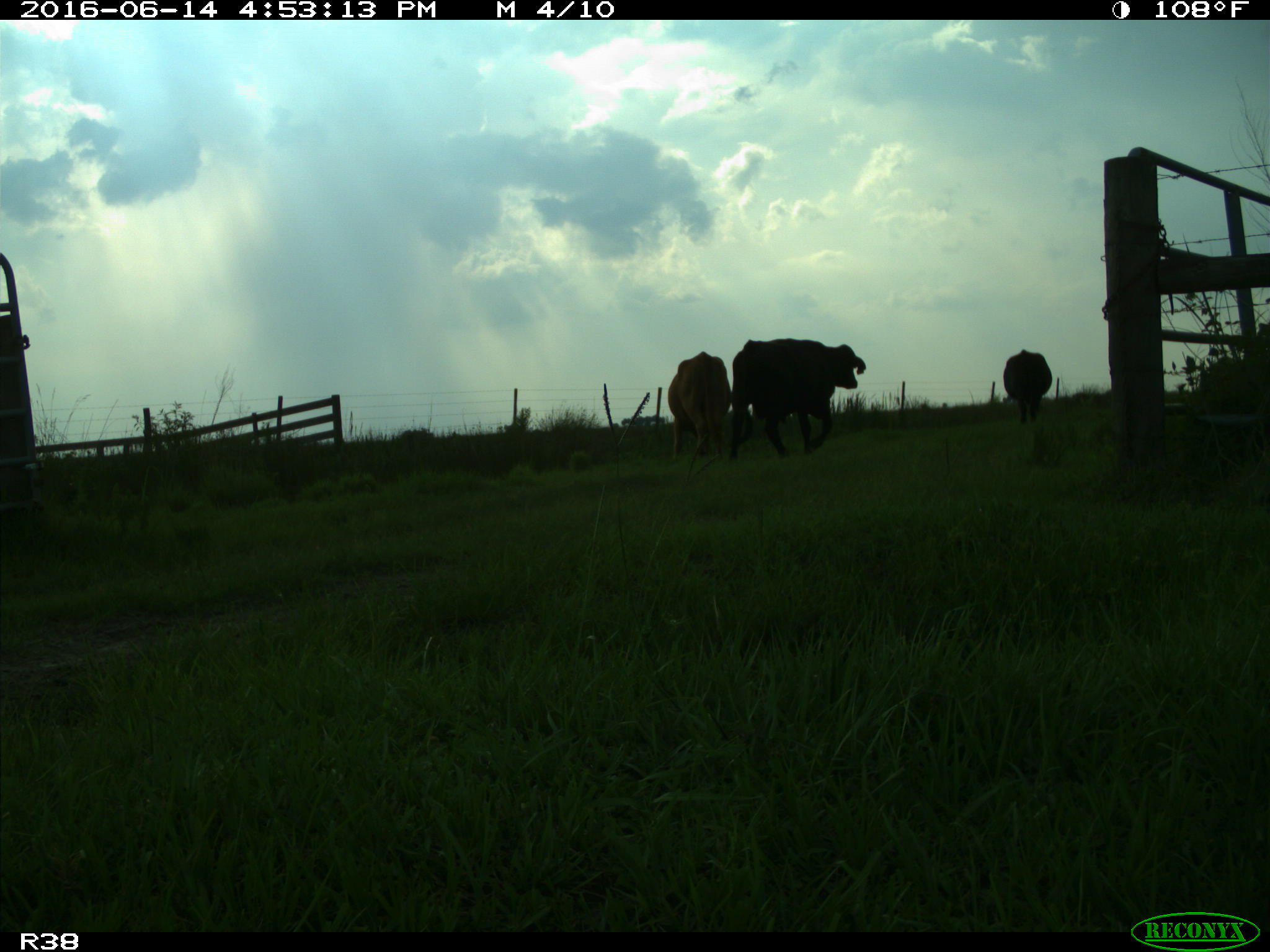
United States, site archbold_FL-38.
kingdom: Animalia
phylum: Chordata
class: Mammalia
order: Artiodactyla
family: Bovidae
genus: Bos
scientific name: Bos taurus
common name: domestic cow